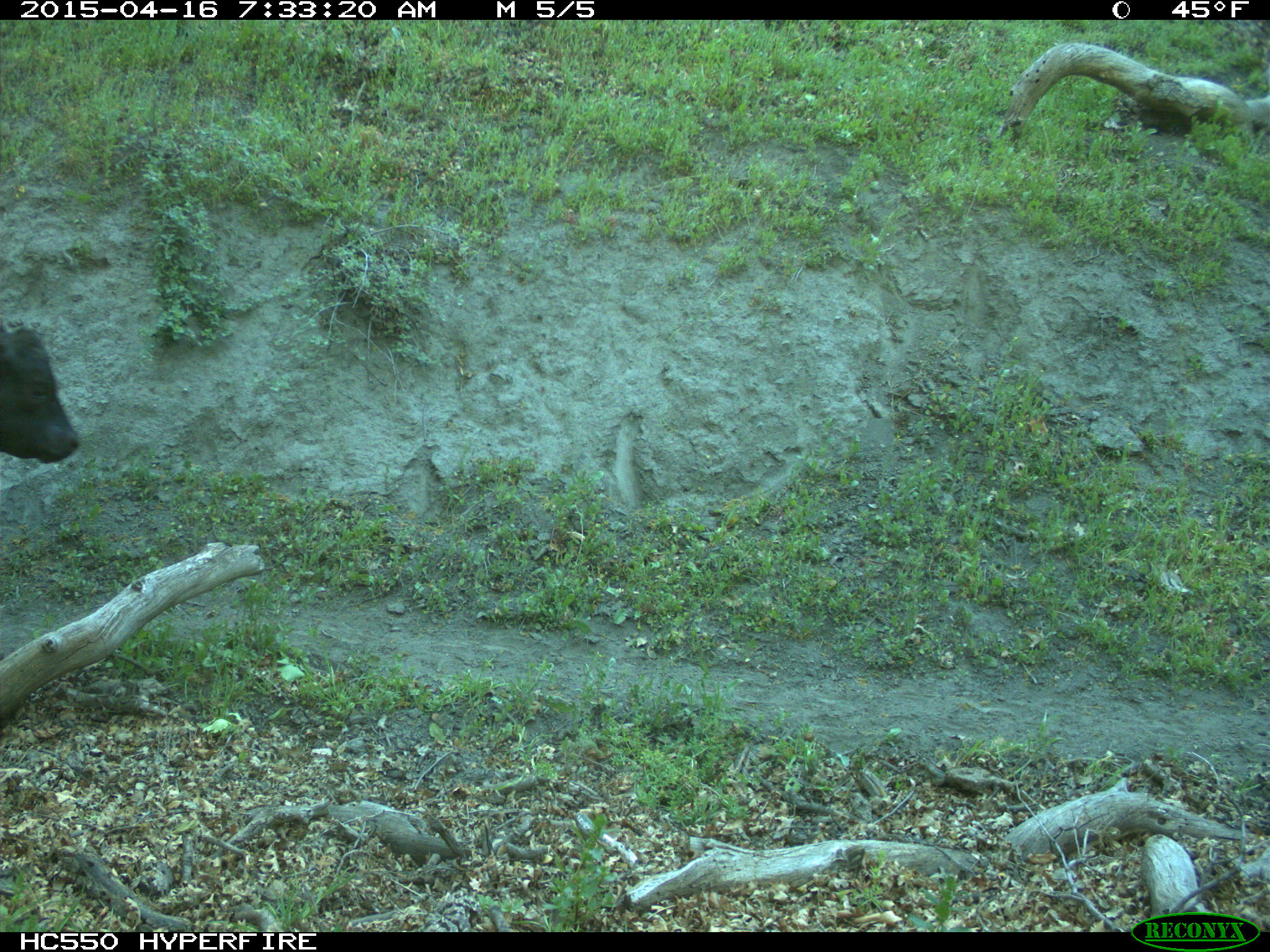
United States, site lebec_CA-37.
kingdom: Animalia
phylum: Chordata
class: Mammalia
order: Artiodactyla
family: Bovidae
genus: Bos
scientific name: Bos taurus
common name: domestic cow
Bos taurus (domestic cow).